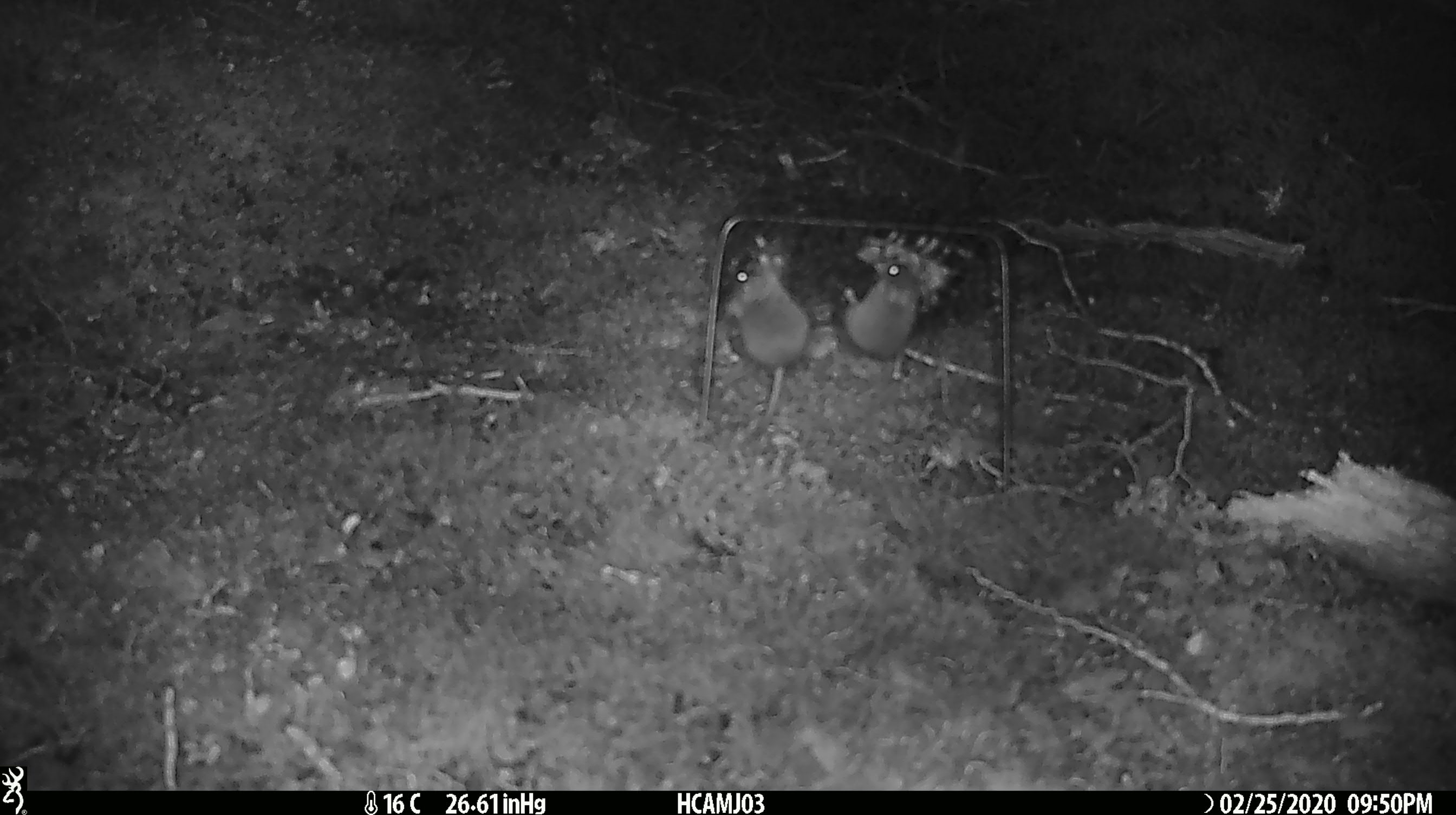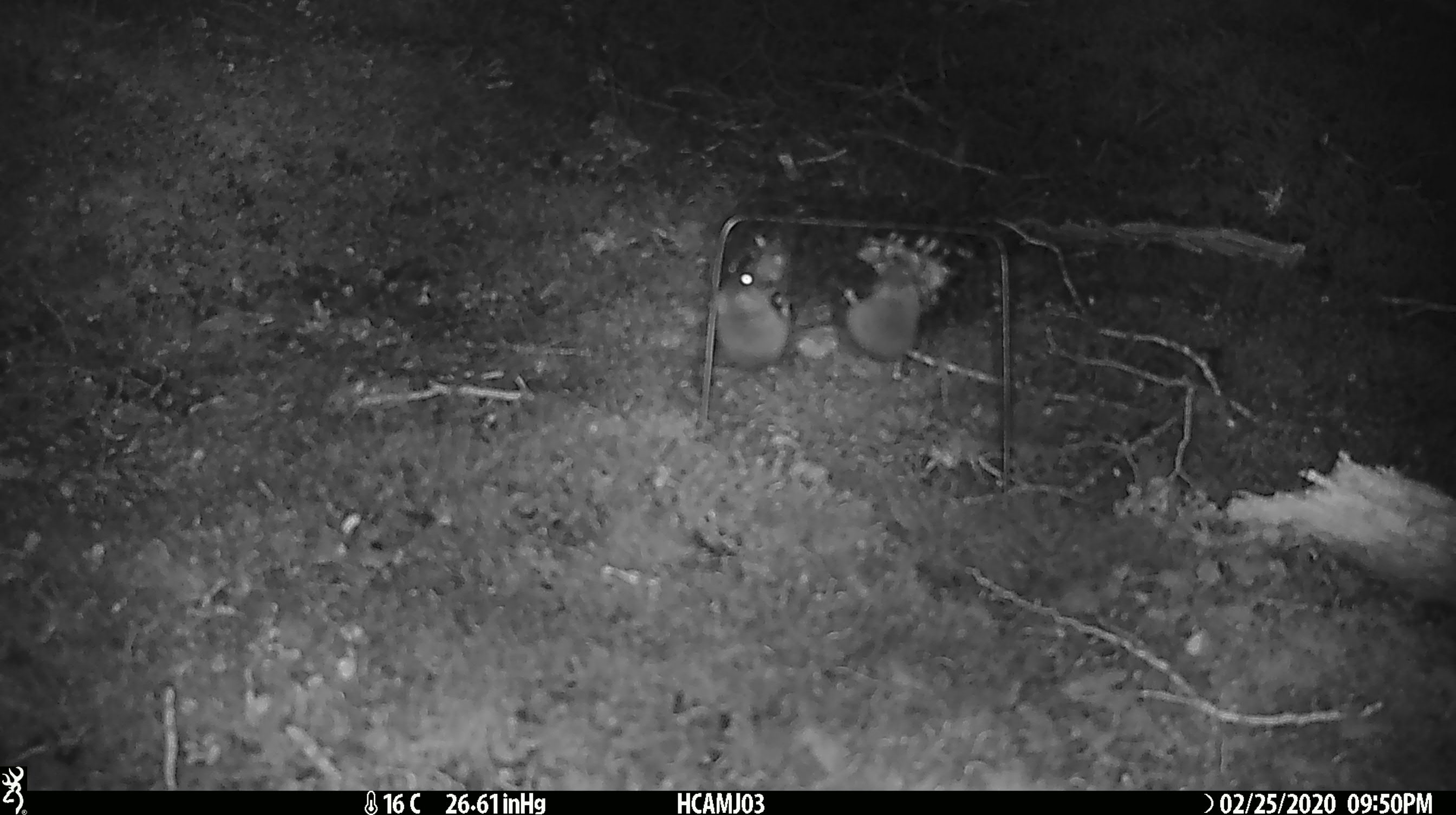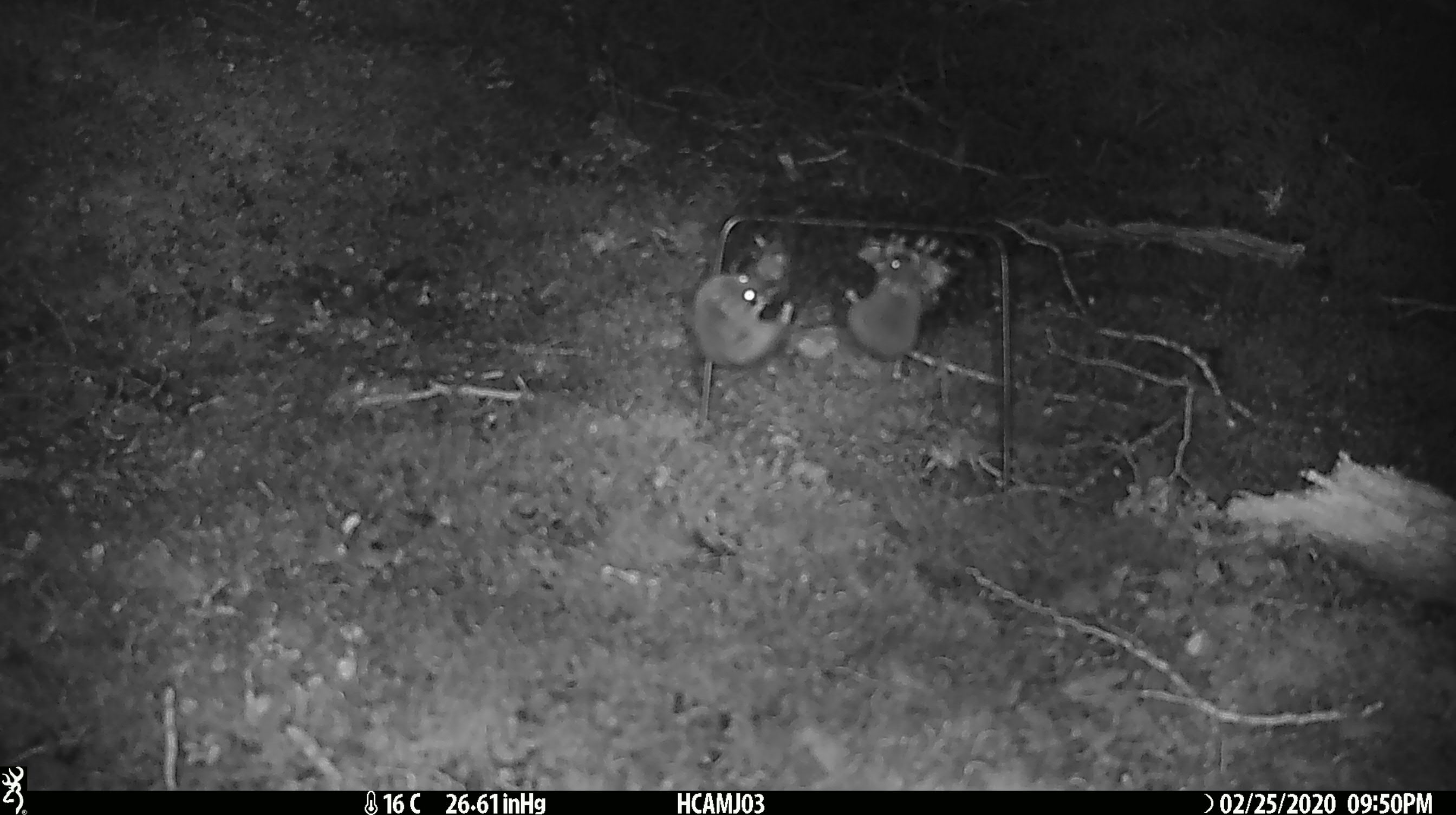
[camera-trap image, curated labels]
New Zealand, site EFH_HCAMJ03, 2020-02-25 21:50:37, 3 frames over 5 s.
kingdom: Animalia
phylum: Chordata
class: Mammalia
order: Rodentia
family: Muridae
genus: Mus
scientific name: Mus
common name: mouse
Mouse (Mus).